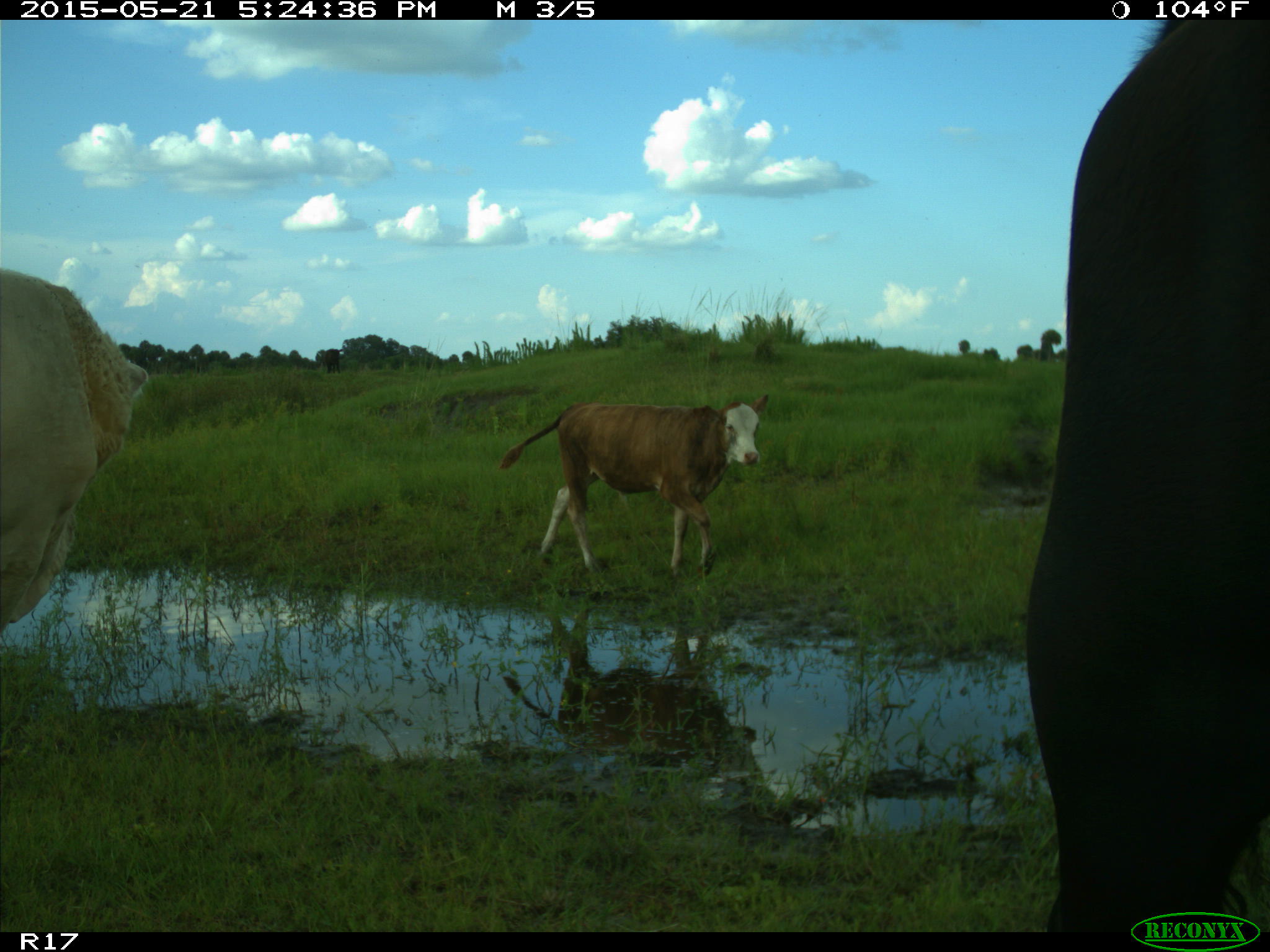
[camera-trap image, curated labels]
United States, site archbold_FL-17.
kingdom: Animalia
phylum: Chordata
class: Mammalia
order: Artiodactyla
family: Bovidae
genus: Bos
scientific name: Bos taurus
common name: domestic cow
Bos taurus (domestic cow).